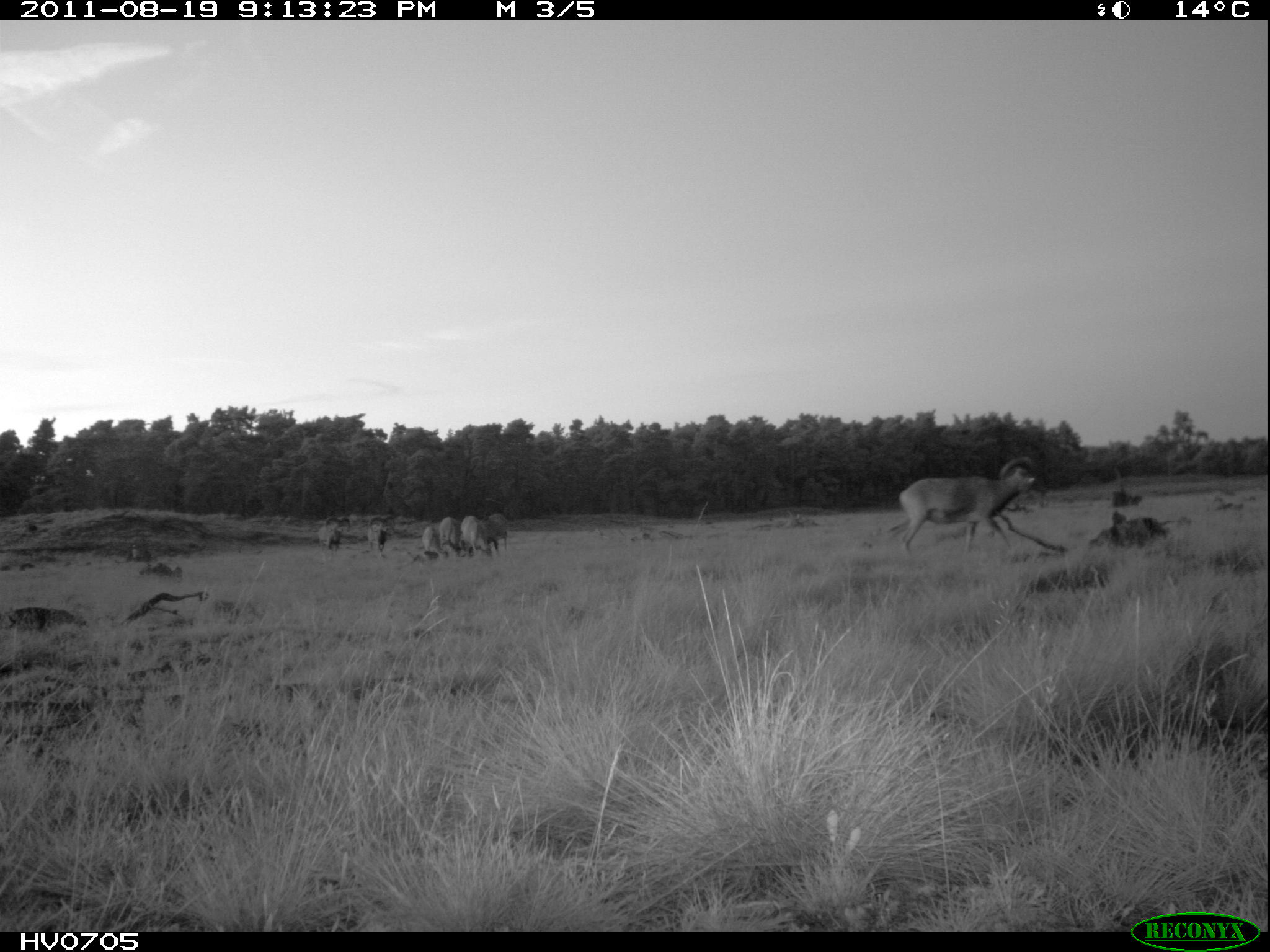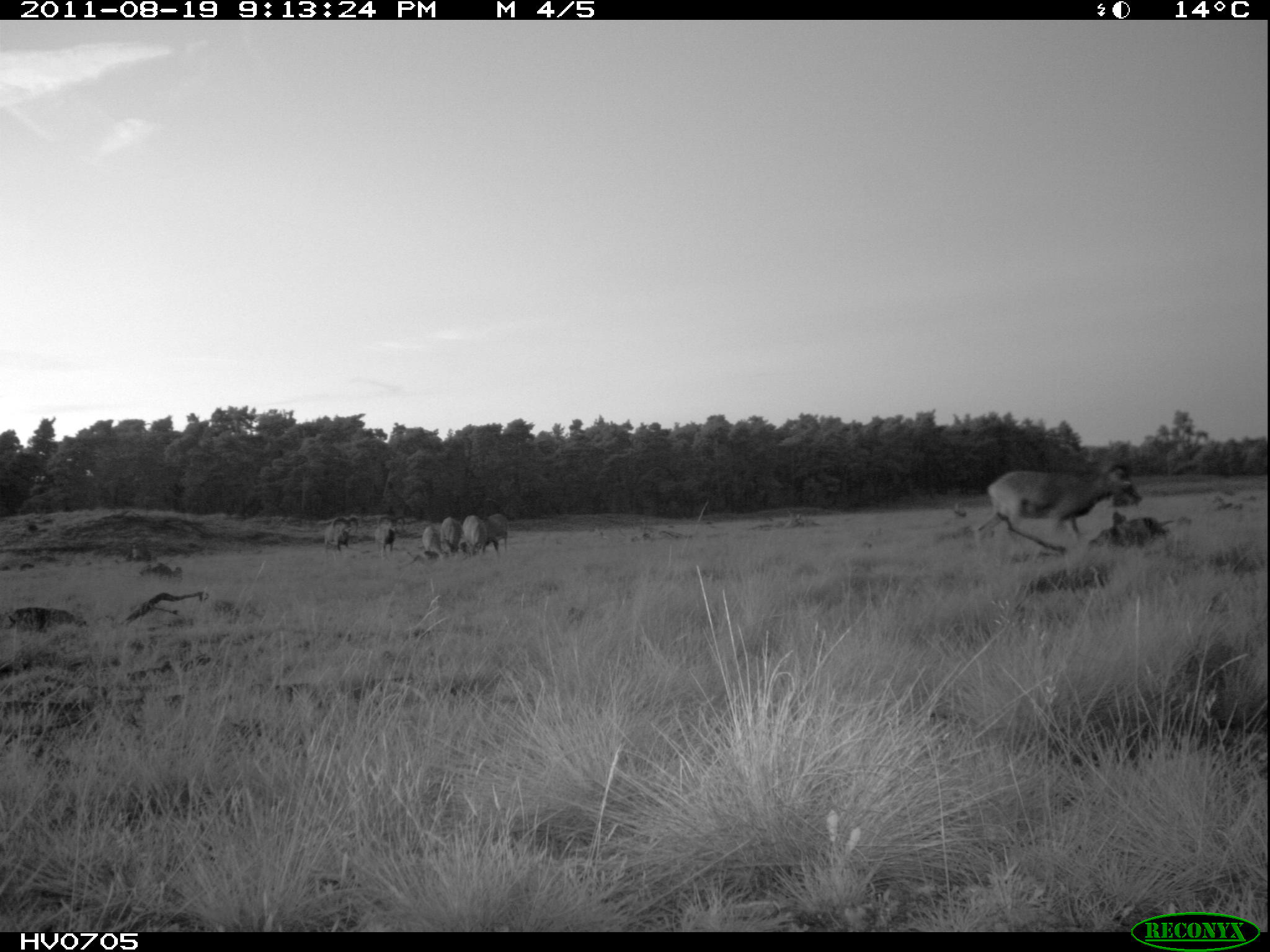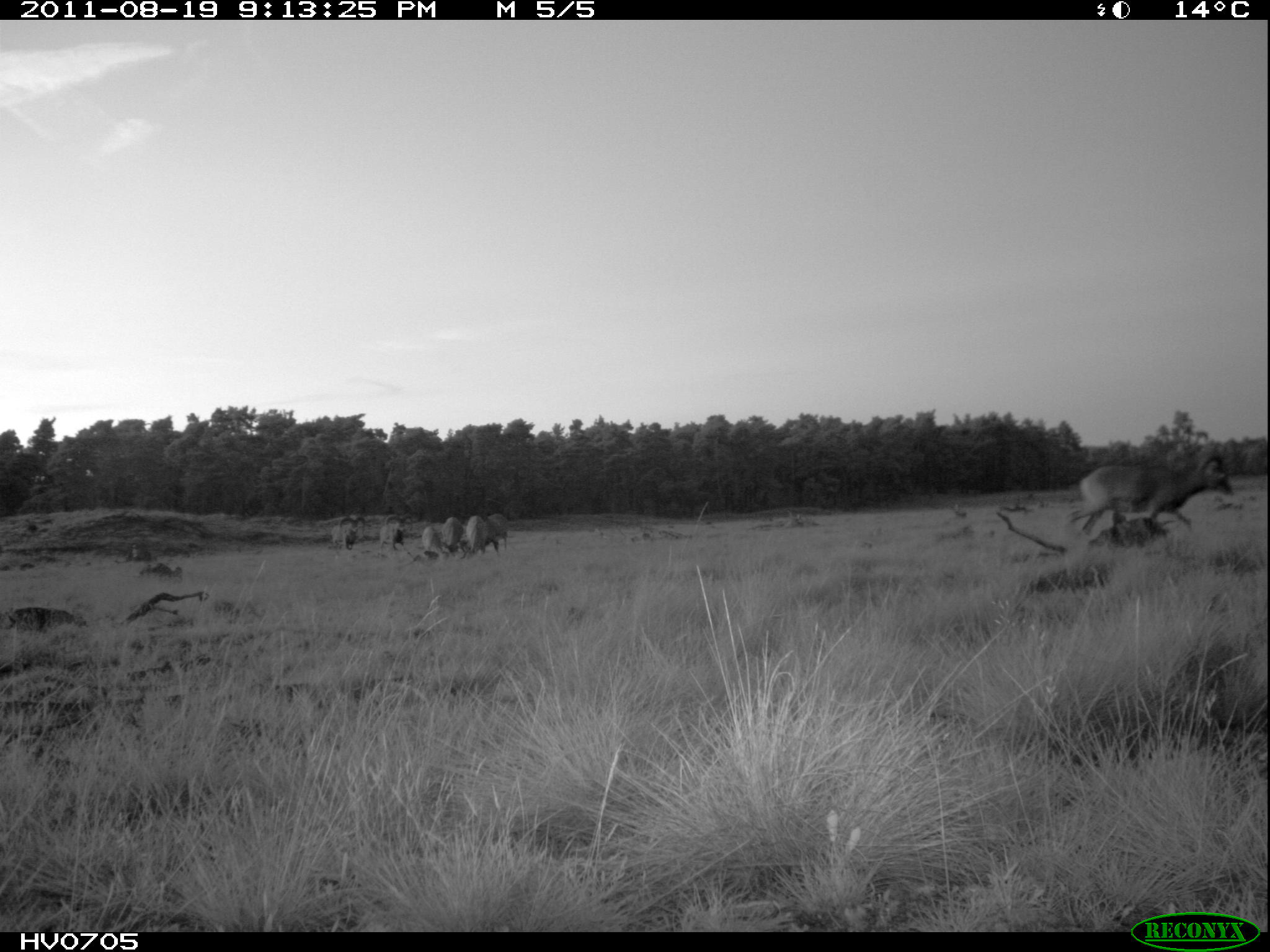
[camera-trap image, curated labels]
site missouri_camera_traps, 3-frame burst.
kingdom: Animalia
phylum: Chordata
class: Mammalia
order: Artiodactyla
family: Bovidae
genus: Ovis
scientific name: Ovis ammon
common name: mouflon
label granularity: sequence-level